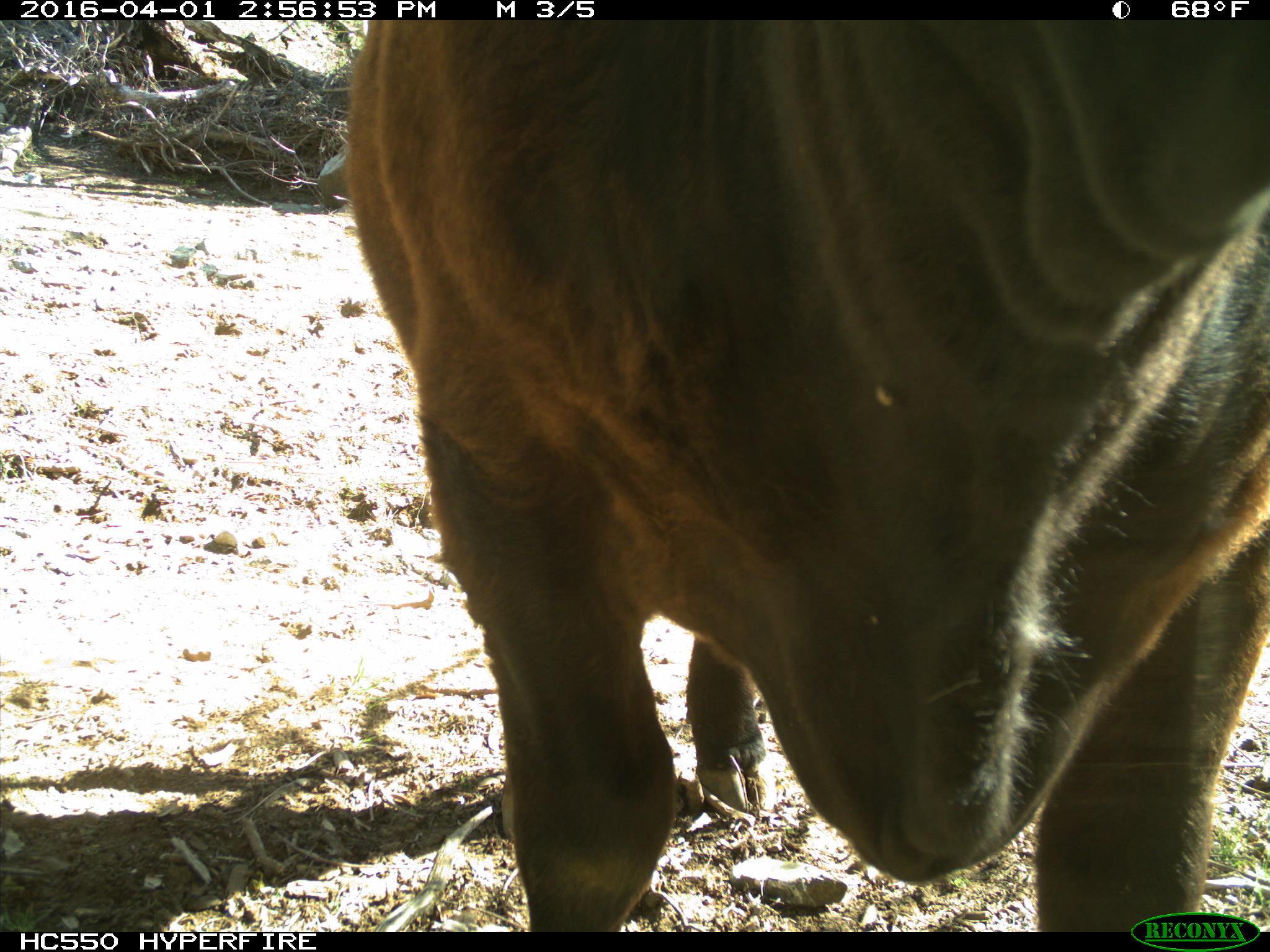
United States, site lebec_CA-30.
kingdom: Animalia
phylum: Chordata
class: Mammalia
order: Artiodactyla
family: Bovidae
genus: Bos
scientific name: Bos taurus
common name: domestic cow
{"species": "Bos taurus (domestic cow)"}